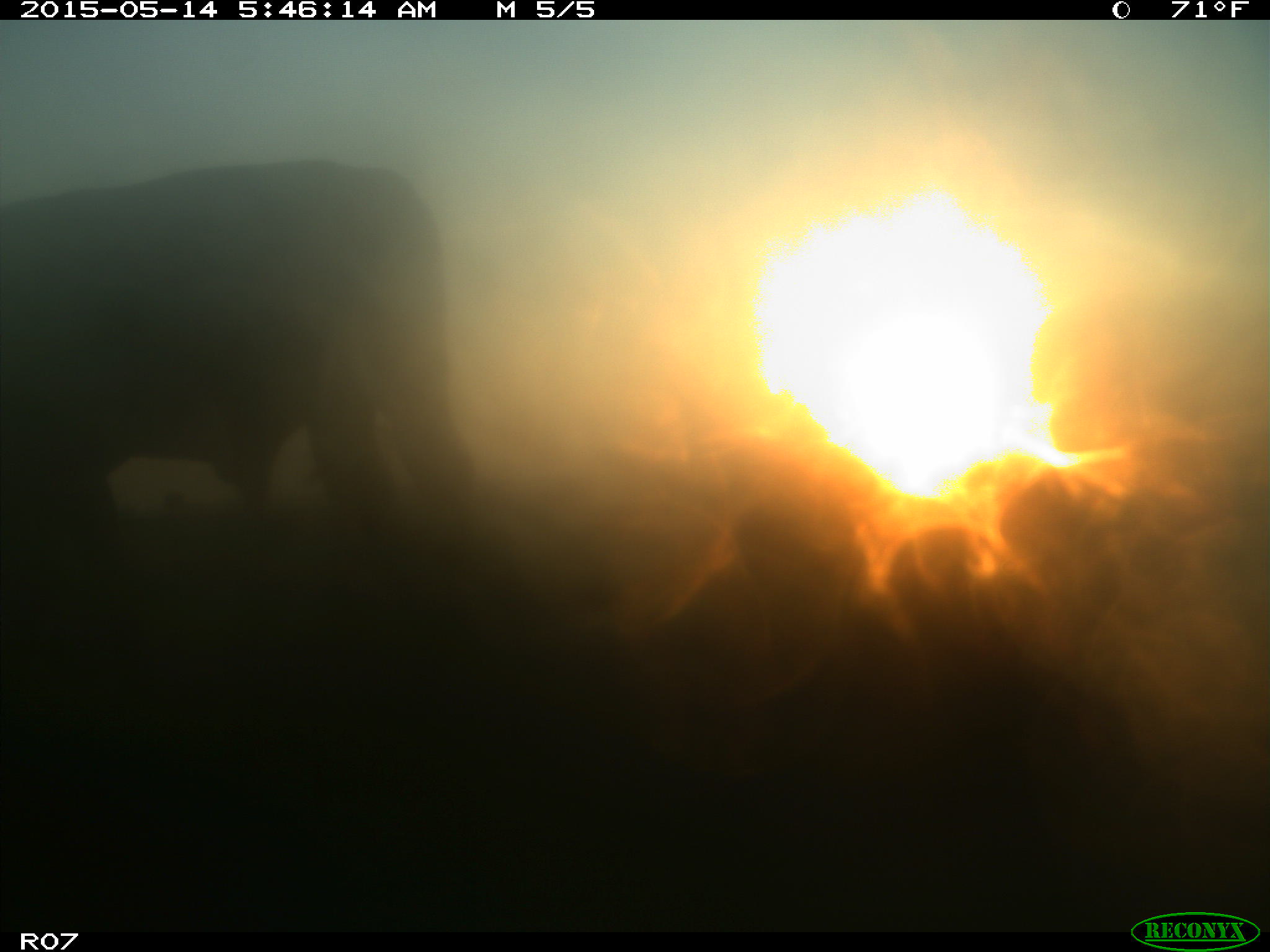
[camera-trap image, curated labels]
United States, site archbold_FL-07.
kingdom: Animalia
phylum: Chordata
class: Mammalia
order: Artiodactyla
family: Bovidae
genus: Bos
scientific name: Bos taurus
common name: domestic cow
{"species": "Bos taurus (domestic cow)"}